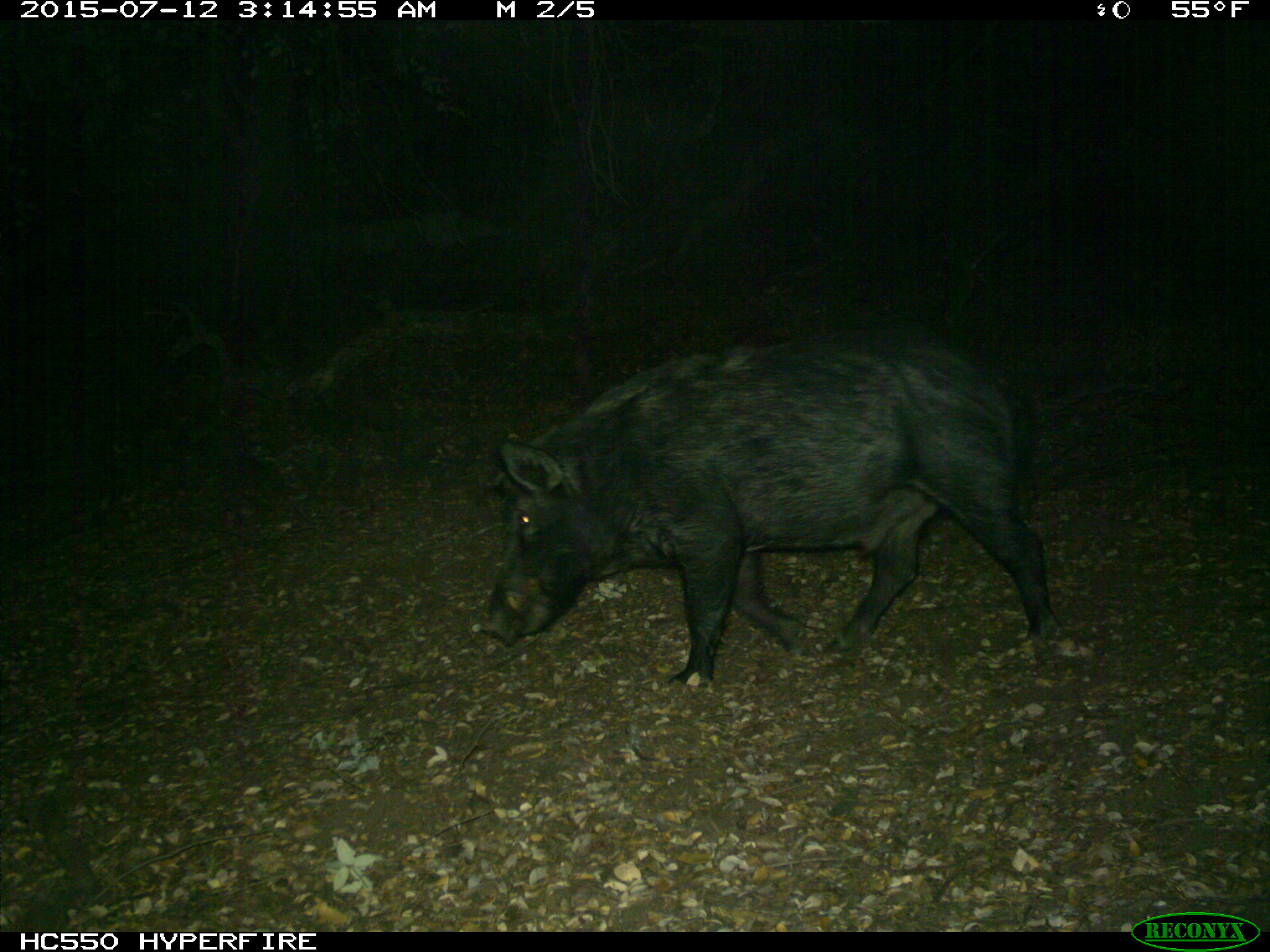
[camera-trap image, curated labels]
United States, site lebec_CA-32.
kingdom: Animalia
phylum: Chordata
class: Mammalia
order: Artiodactyla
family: Suidae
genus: Sus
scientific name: Sus scrofa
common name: wild boar